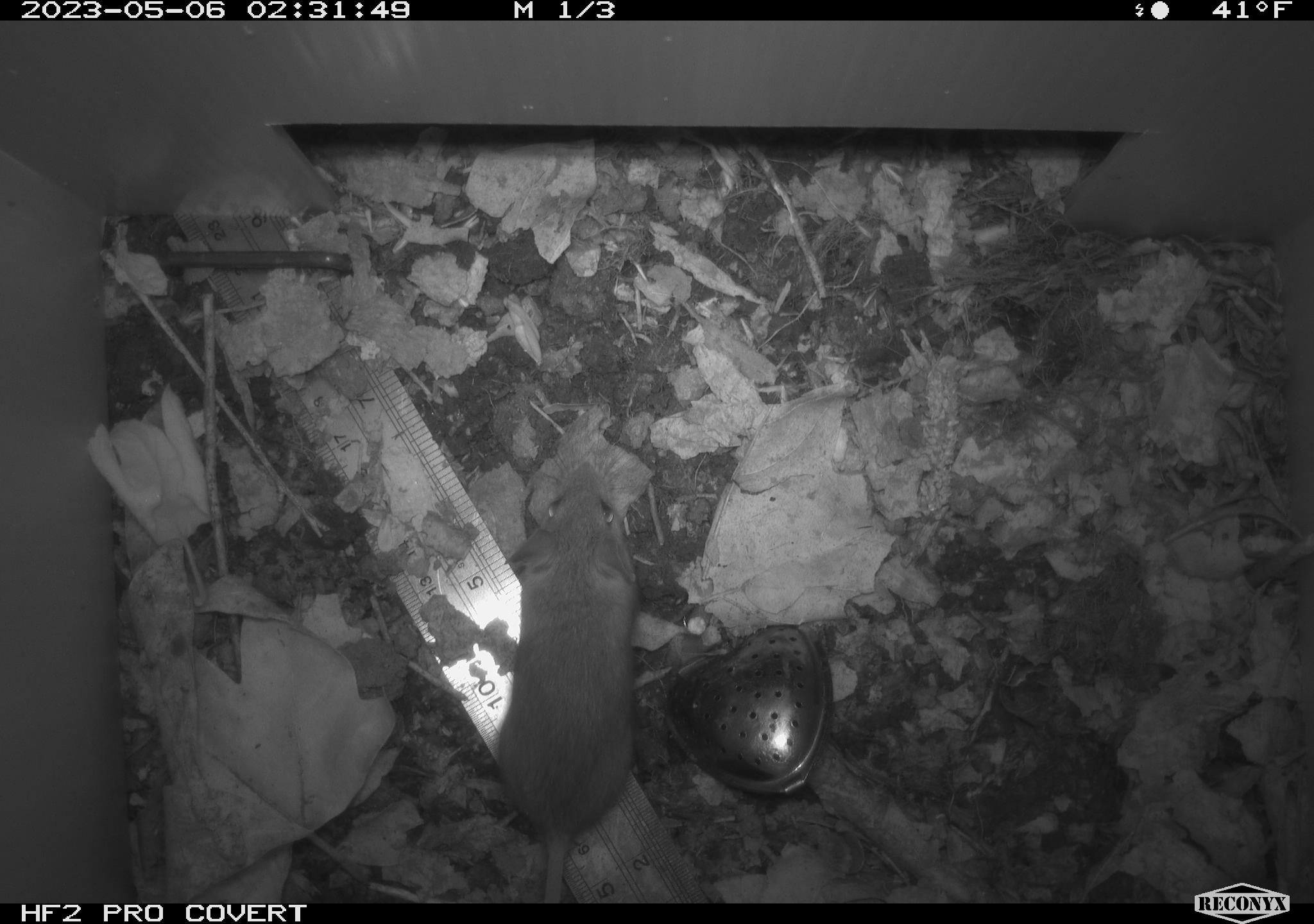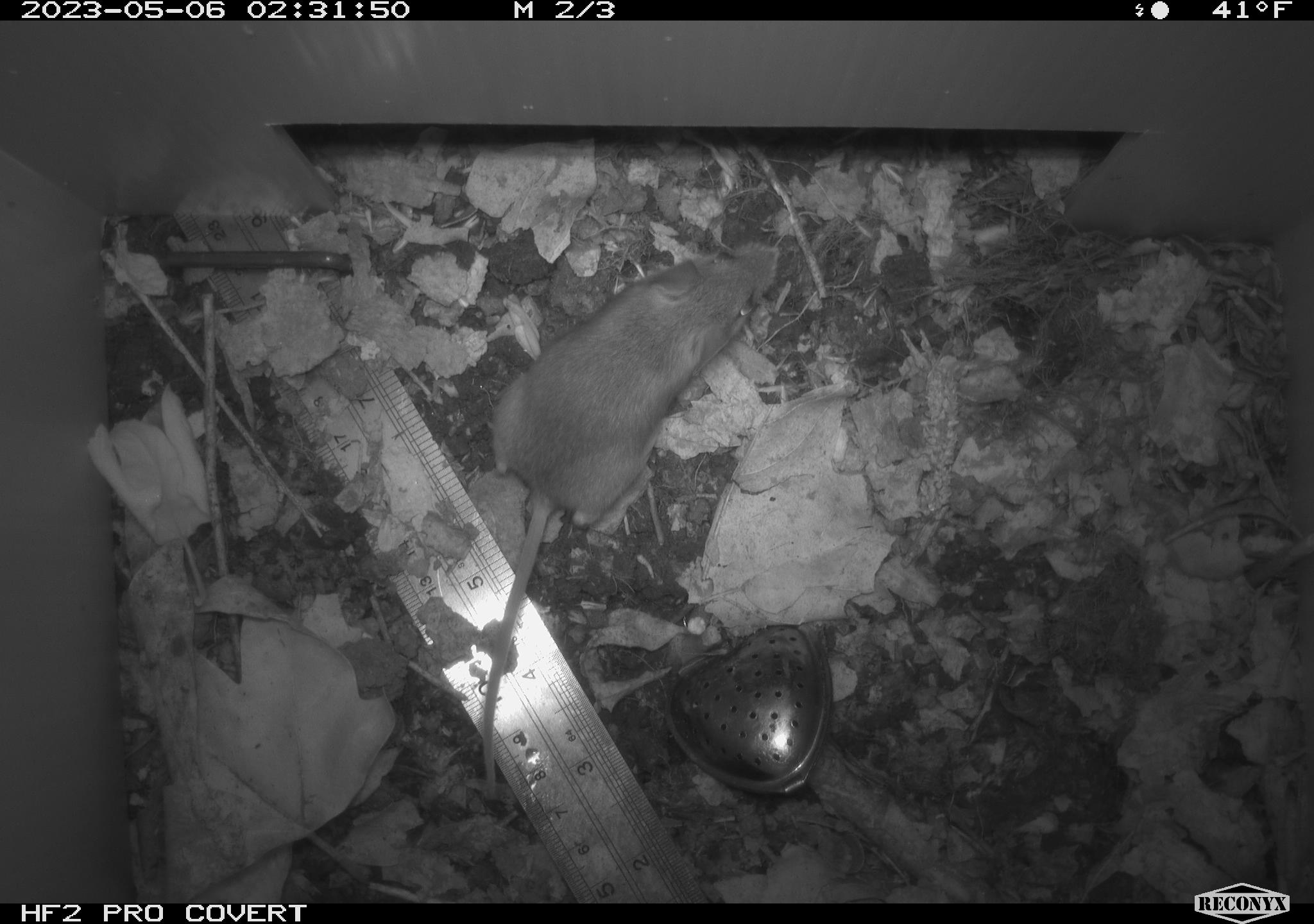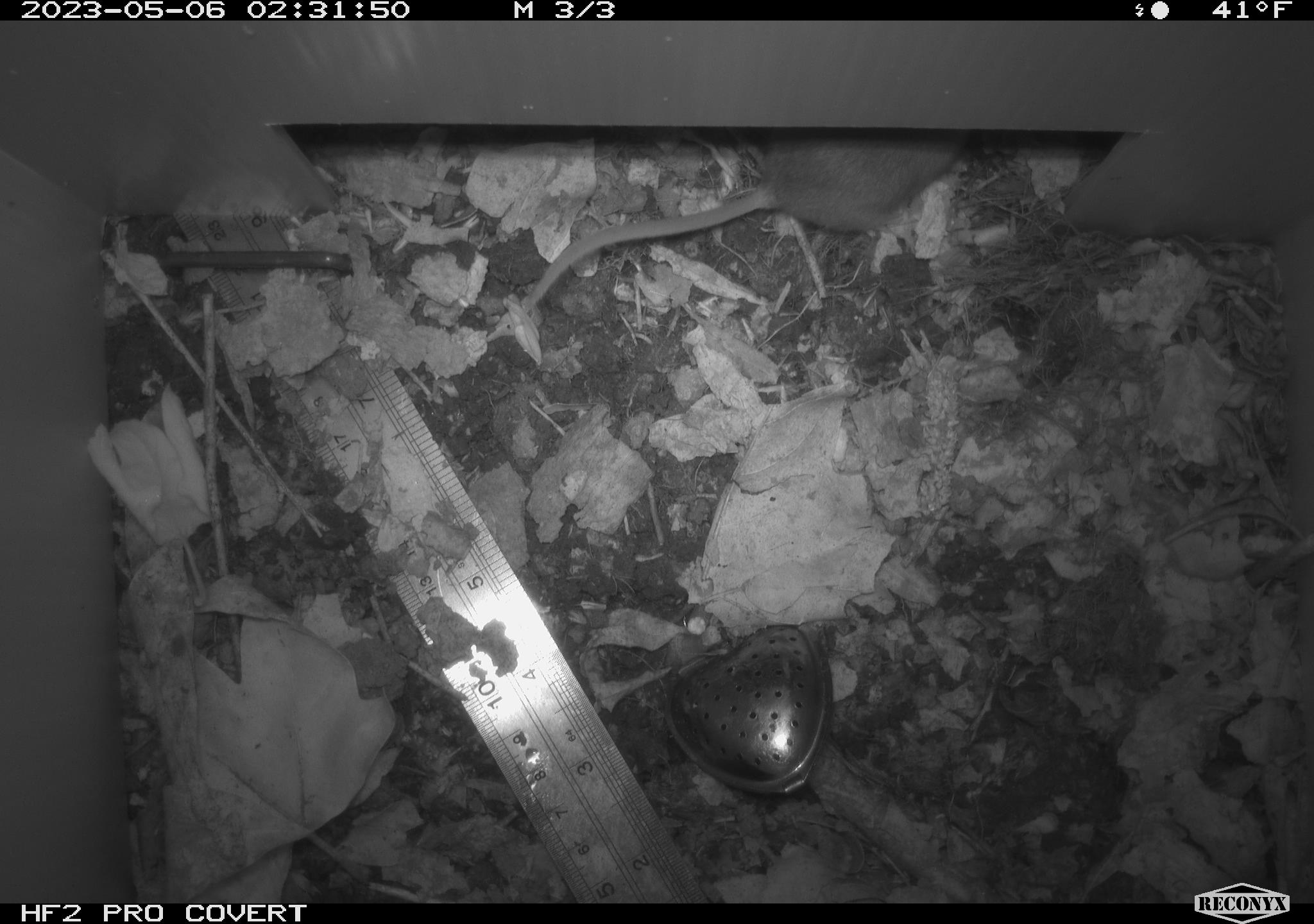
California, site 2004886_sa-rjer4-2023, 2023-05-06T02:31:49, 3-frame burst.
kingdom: Animalia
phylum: Chordata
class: Mammalia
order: Rodentia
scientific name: Rodentia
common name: mouse species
Mouse species (Rodentia).